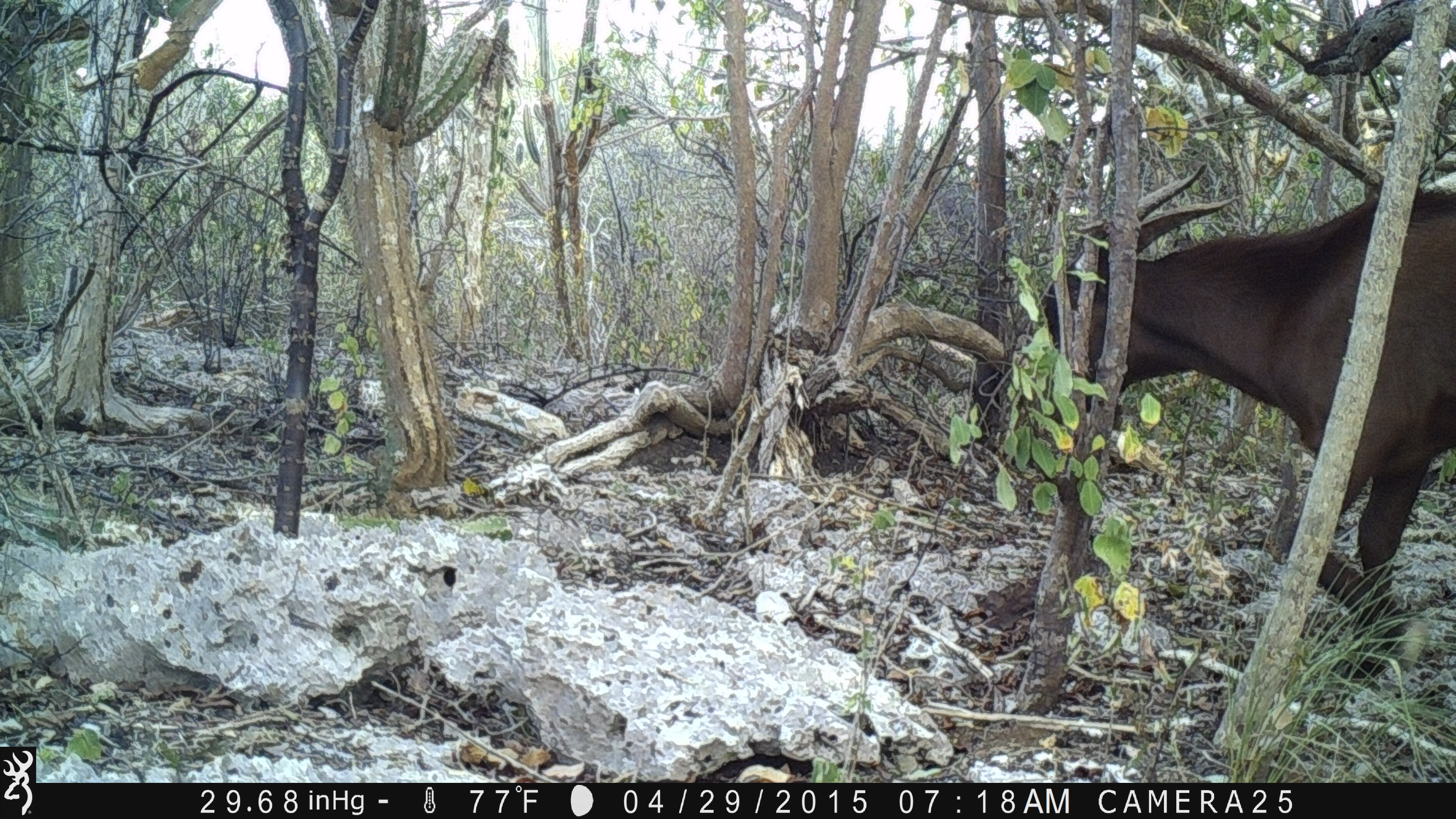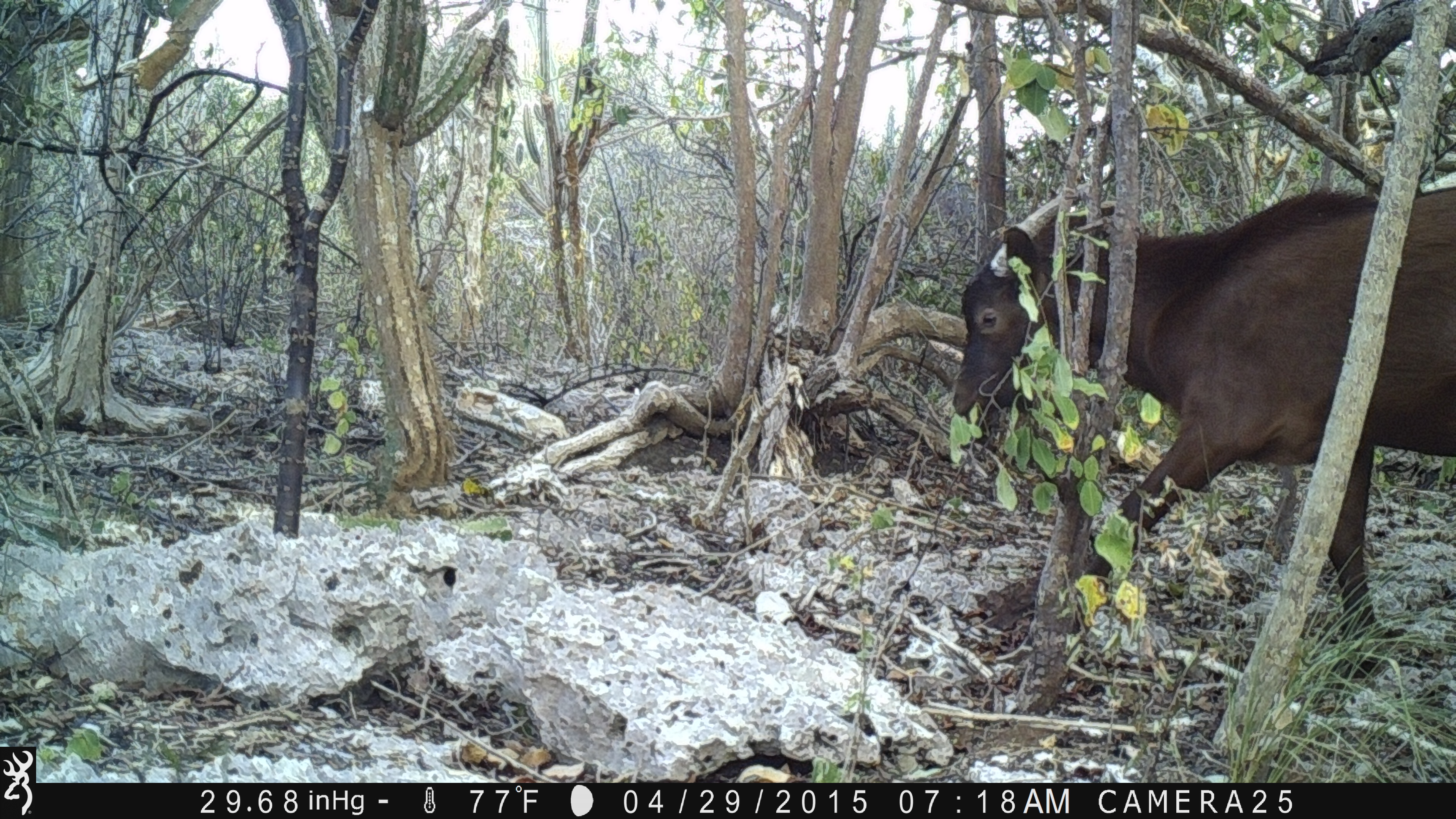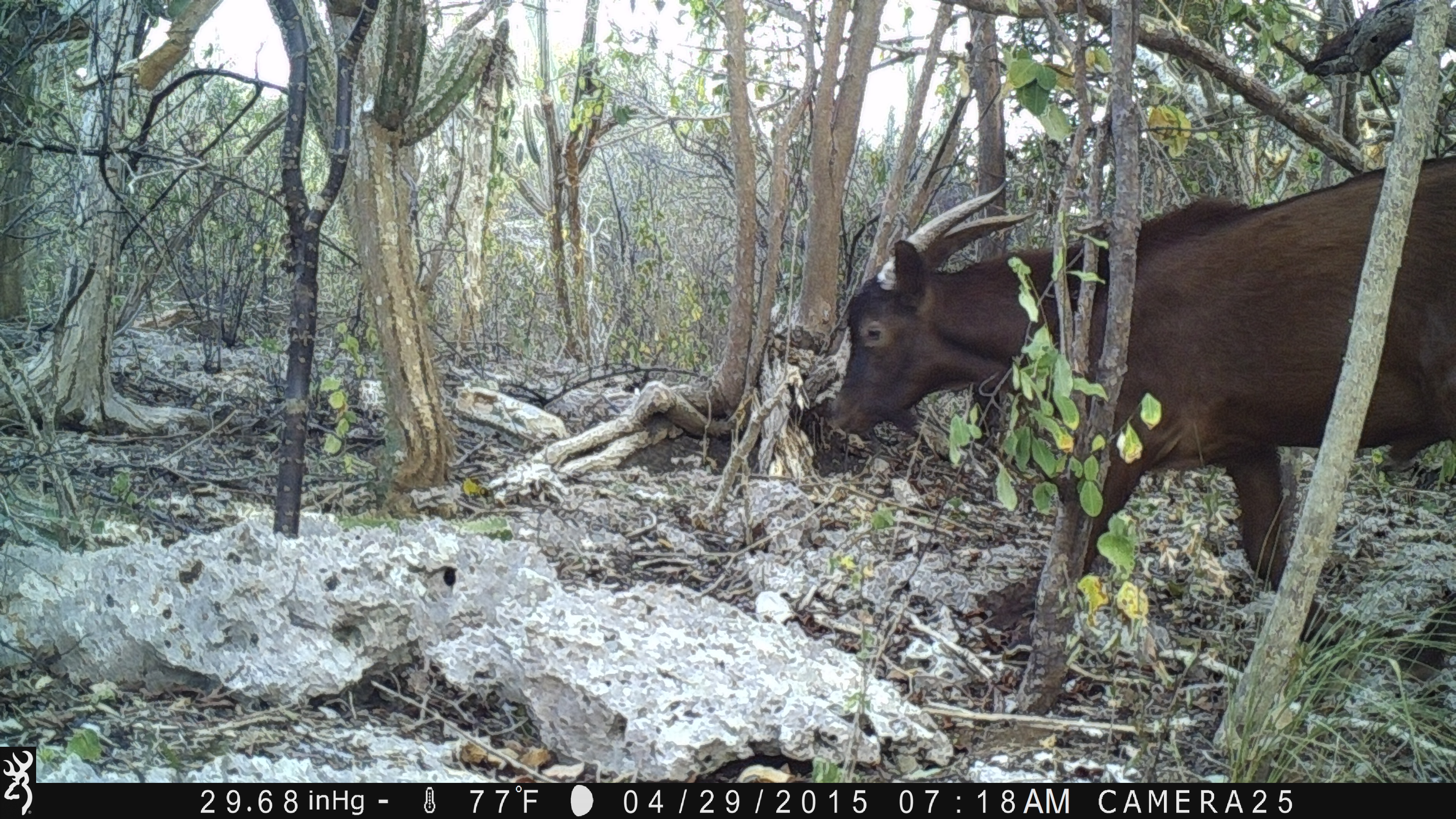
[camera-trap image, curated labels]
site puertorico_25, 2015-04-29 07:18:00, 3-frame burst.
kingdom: Animalia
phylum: Chordata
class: Mammalia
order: Artiodactyla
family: Suidae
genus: Sus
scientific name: Sus scrofa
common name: pig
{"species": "pig (Sus scrofa)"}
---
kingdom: Animalia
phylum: Chordata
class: Mammalia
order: Artiodactyla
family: Bovidae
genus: Capra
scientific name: Capra hircus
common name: goat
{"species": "goat (Capra hircus)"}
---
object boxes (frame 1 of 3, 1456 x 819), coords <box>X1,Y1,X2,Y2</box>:
pig: <box>1028,169,1456,661</box>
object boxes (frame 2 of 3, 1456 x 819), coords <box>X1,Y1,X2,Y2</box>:
goat: <box>938,181,1456,651</box>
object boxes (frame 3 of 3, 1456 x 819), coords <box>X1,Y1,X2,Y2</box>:
goat: <box>818,157,1452,629</box>